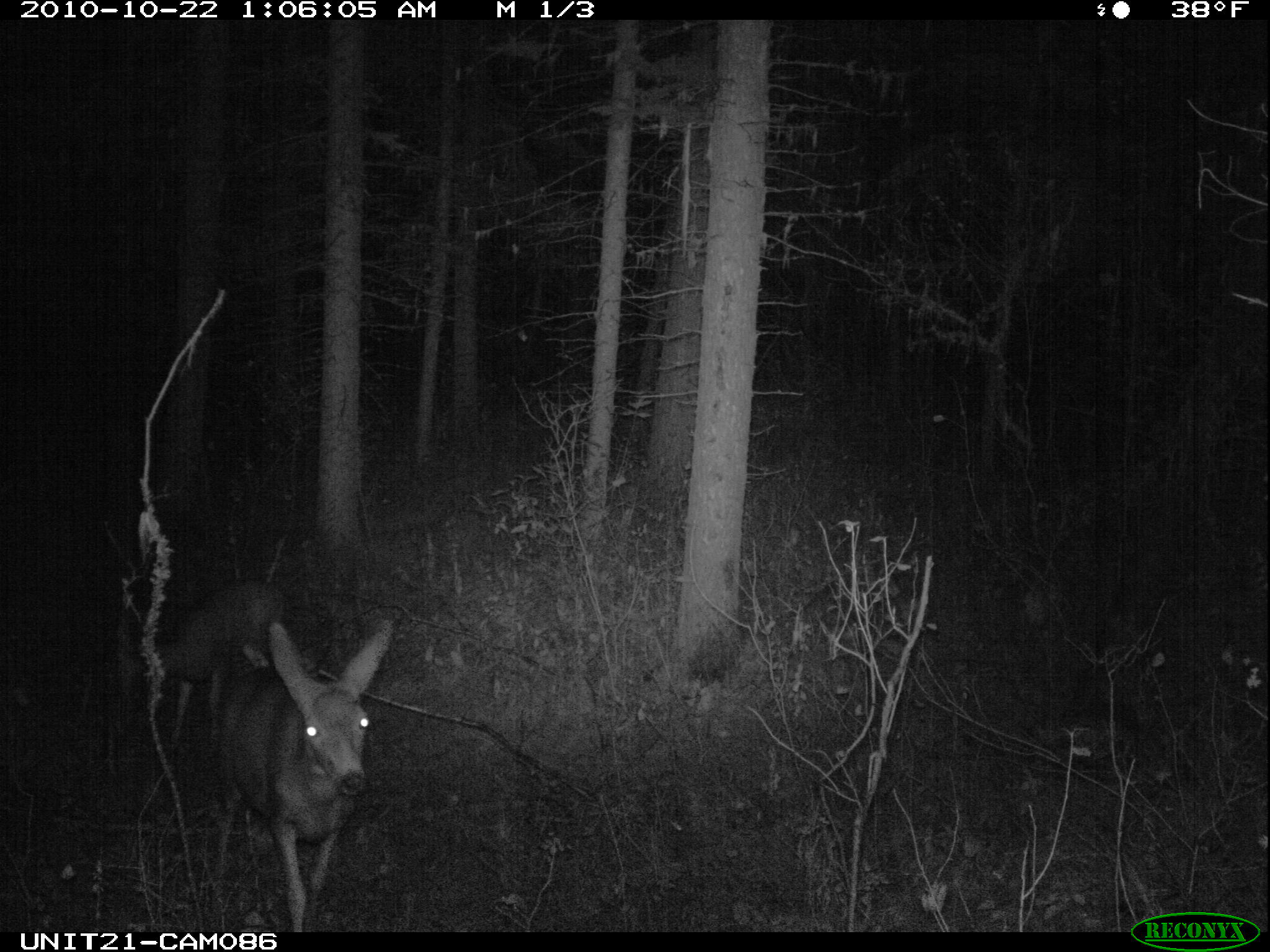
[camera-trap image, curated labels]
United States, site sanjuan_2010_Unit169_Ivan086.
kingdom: Animalia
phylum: Chordata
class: Mammalia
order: Artiodactyla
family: Cervidae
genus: Odocoileus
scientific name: Odocoileus hemionus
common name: mule deer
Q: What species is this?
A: Odocoileus hemionus (mule deer).